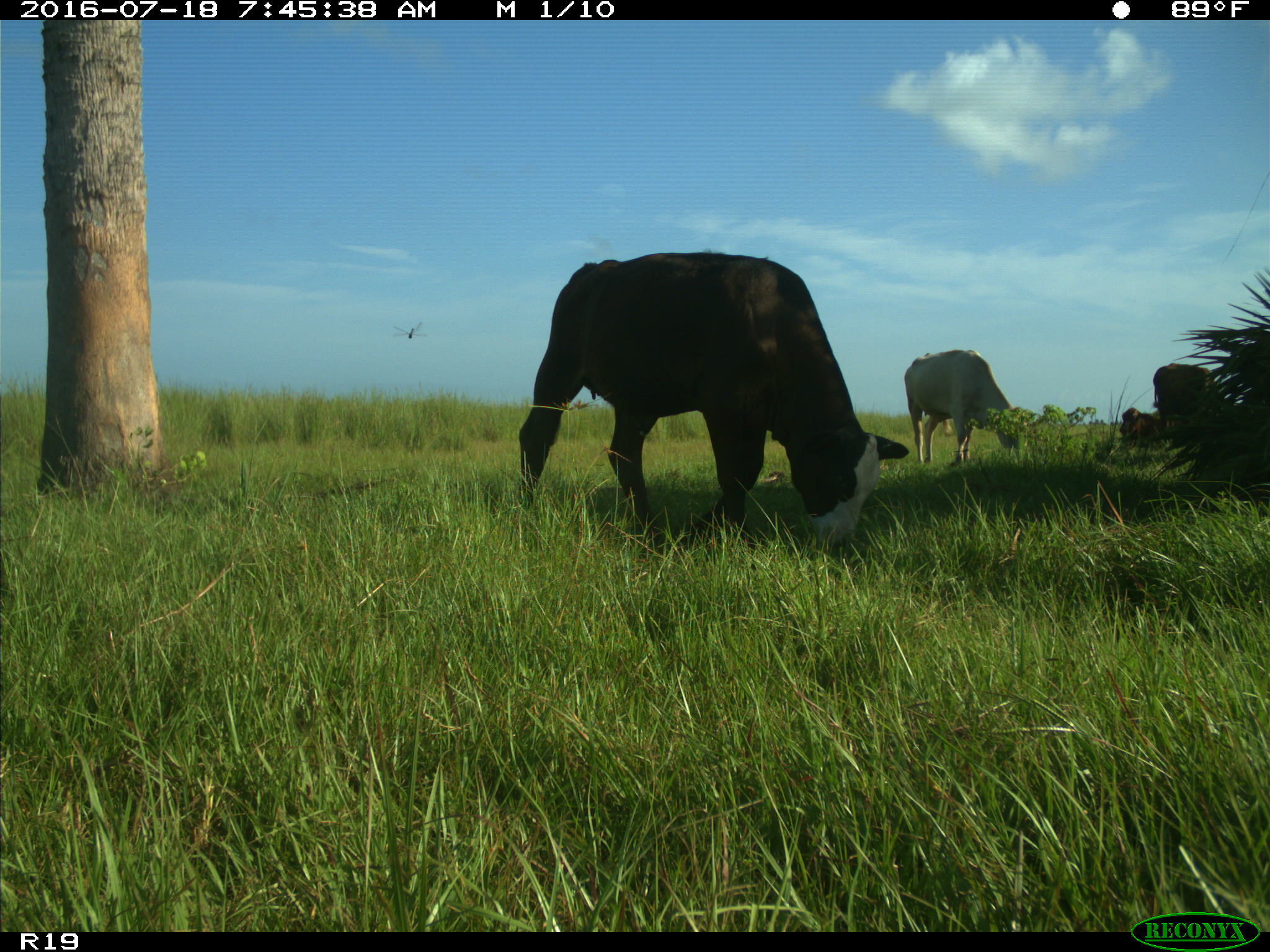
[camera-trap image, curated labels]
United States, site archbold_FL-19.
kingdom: Animalia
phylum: Chordata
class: Mammalia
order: Artiodactyla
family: Bovidae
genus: Bos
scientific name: Bos taurus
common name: domestic cow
Bos taurus (domestic cow).